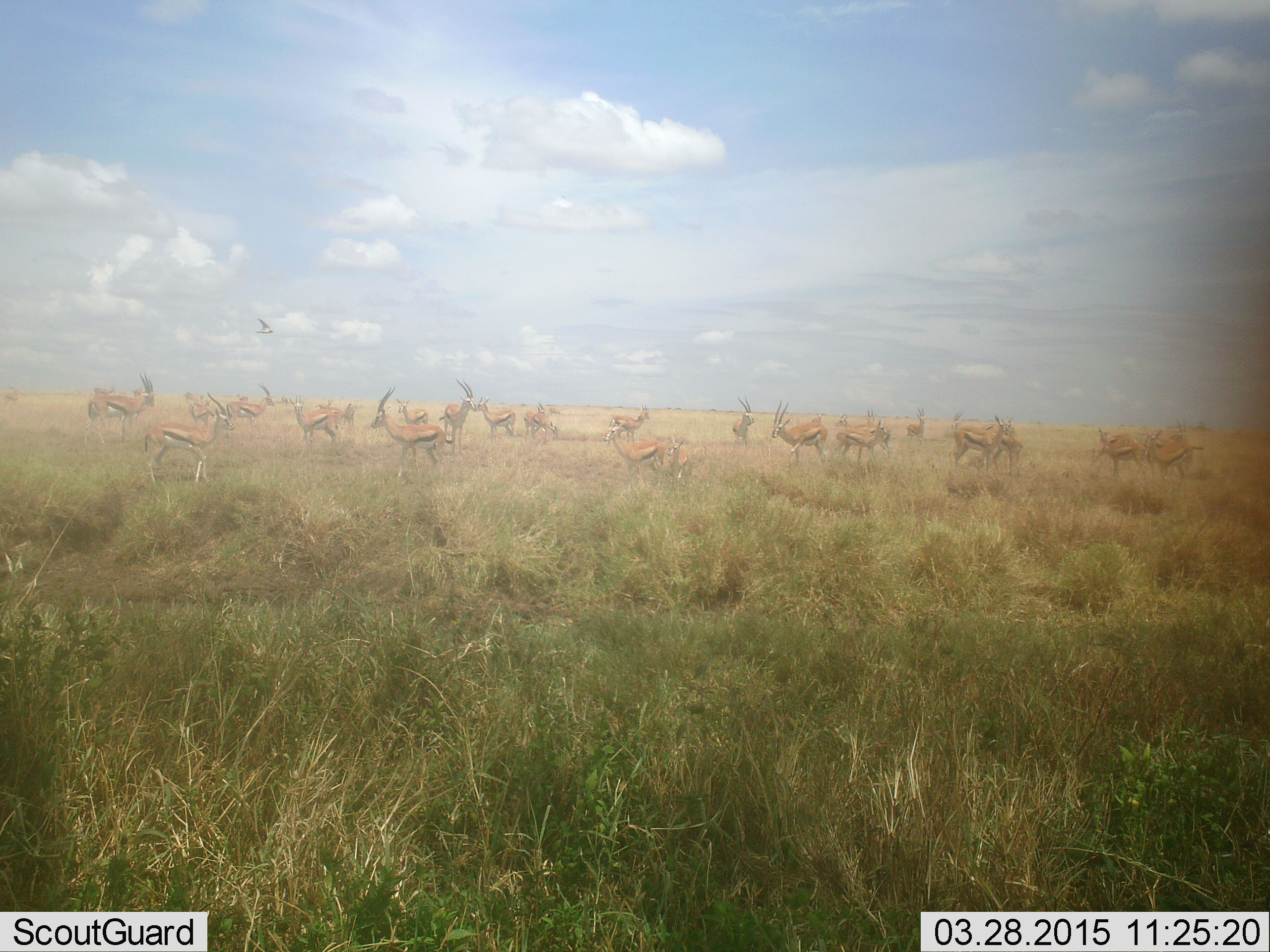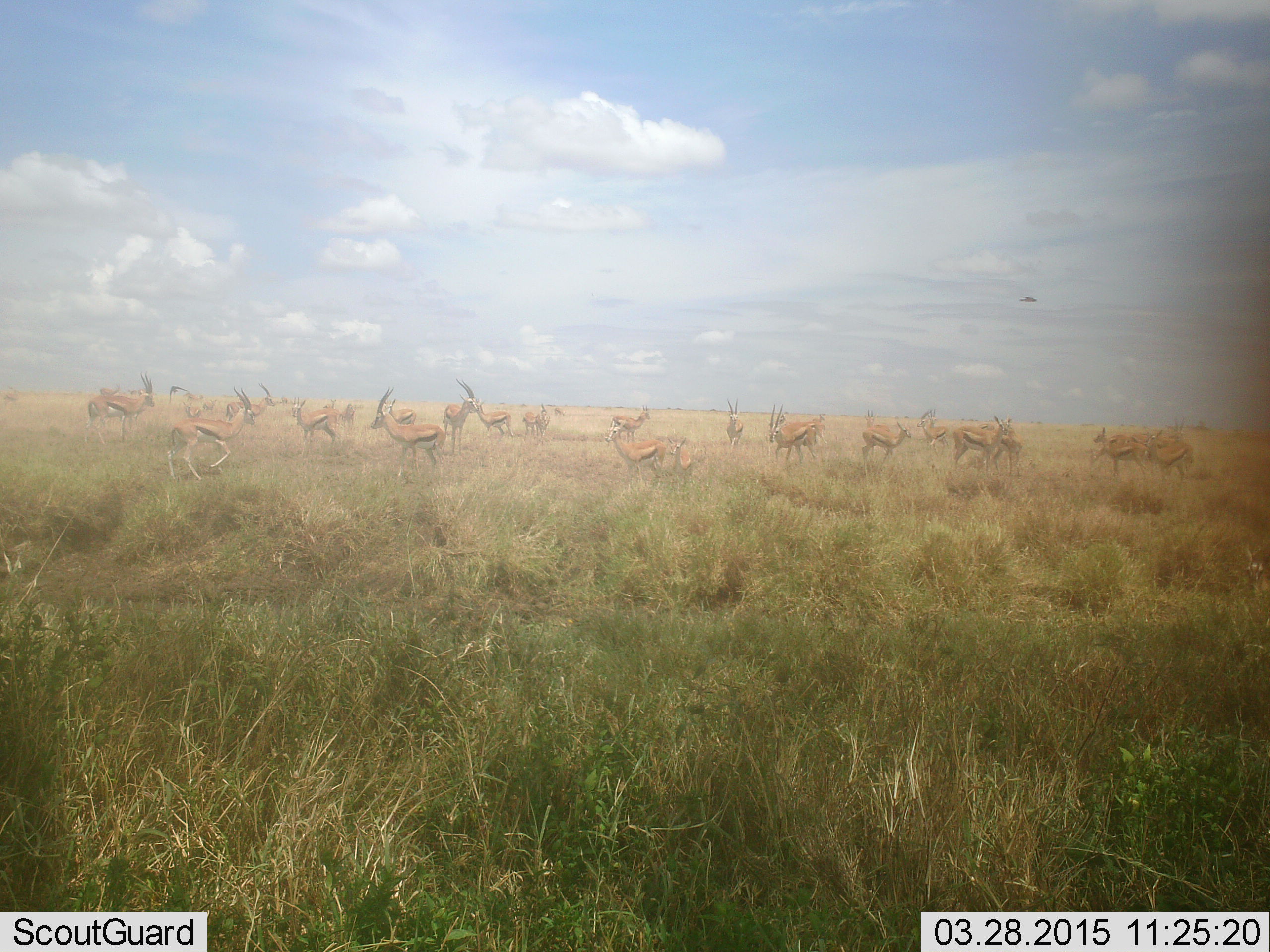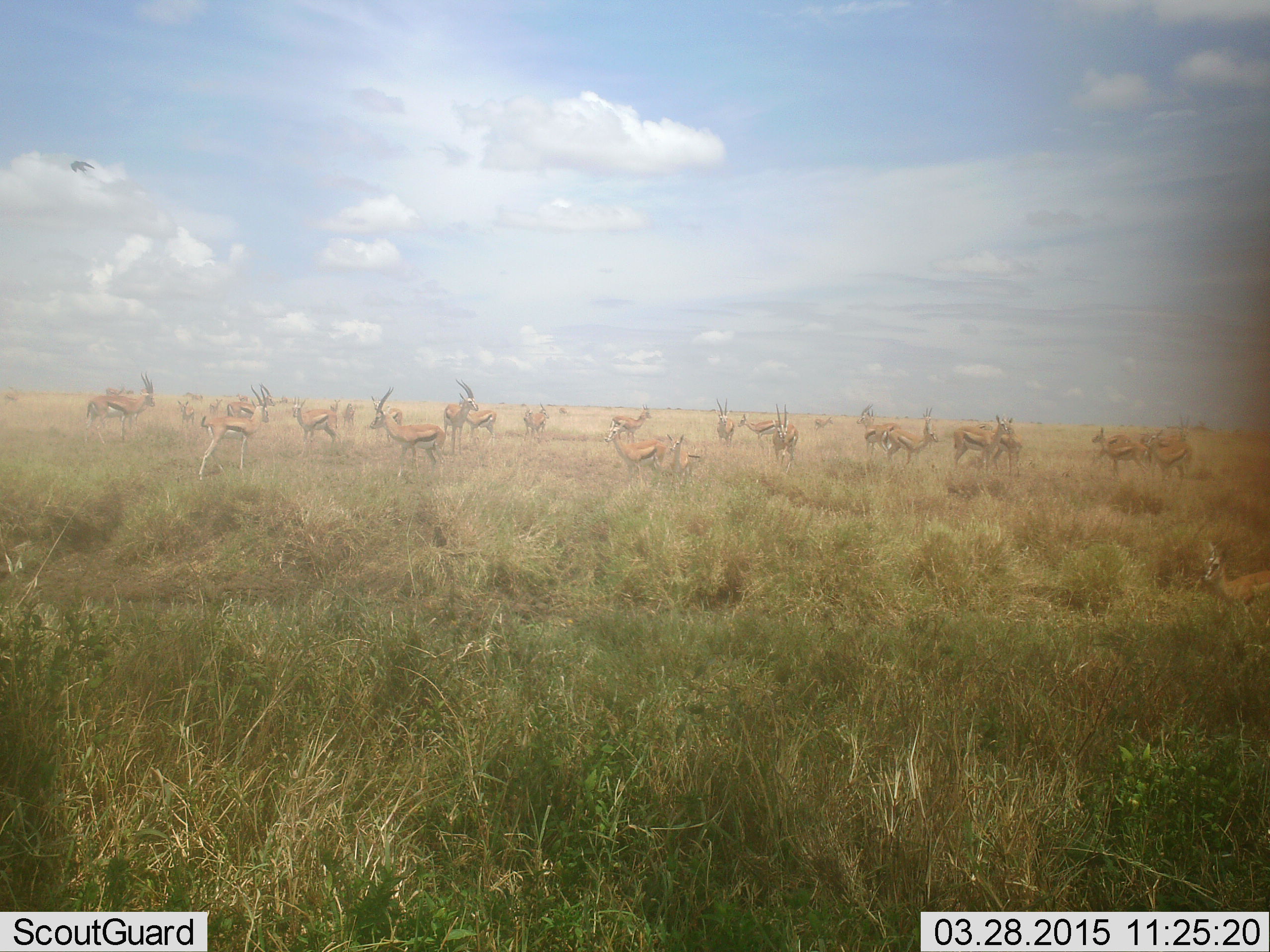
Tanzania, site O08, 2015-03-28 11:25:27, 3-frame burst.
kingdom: Animalia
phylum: Chordata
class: Mammalia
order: Artiodactyla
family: Bovidae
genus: Eudorcas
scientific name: Eudorcas thomsonii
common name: thomson's gazelle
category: gazellethomsons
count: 11-50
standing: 64%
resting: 21%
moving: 71%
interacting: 14%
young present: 14%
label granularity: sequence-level